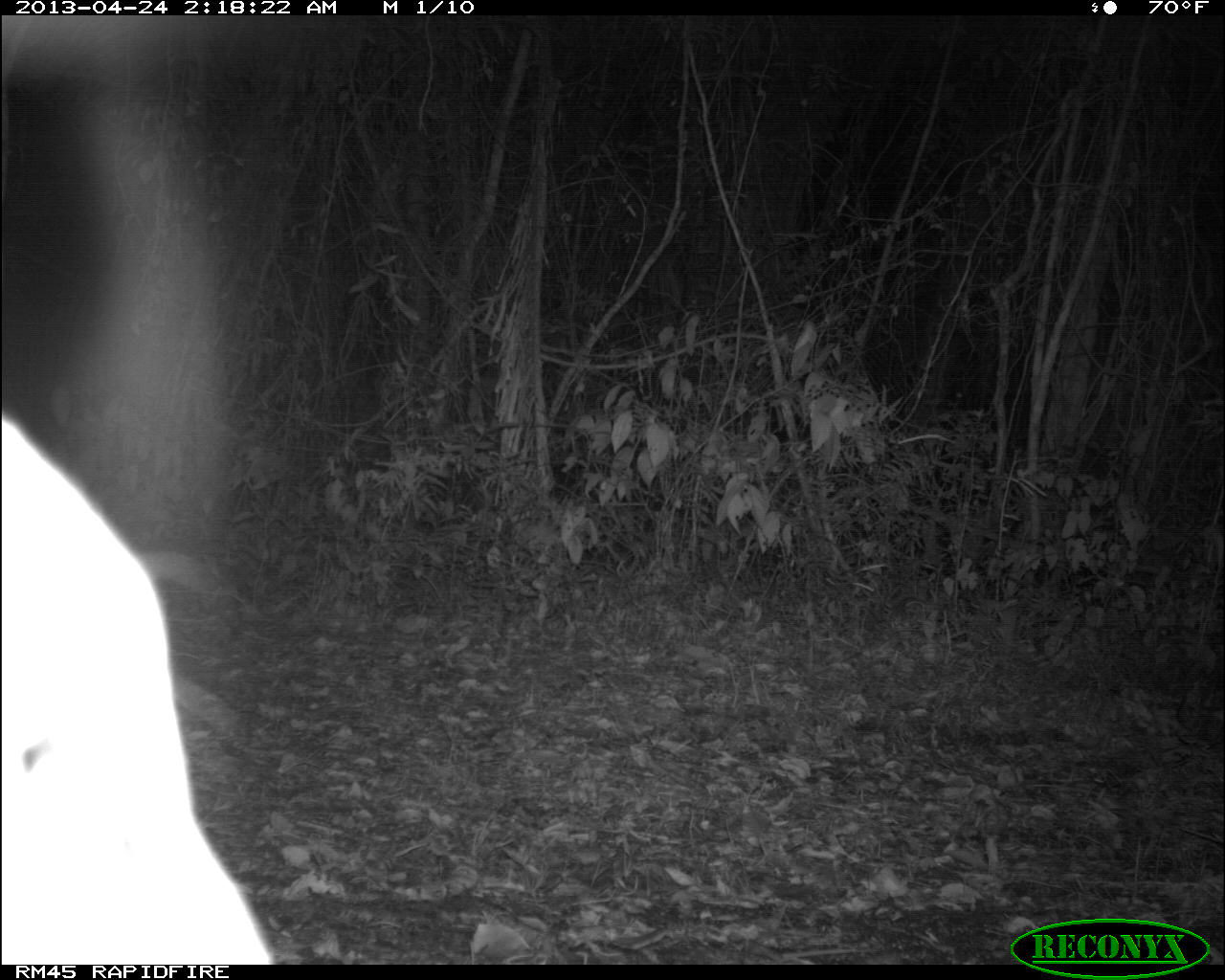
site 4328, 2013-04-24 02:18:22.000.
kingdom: Animalia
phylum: Chordata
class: Mammalia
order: Carnivora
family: Felidae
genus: Leopardus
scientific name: Leopardus pardalis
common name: ocelot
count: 1